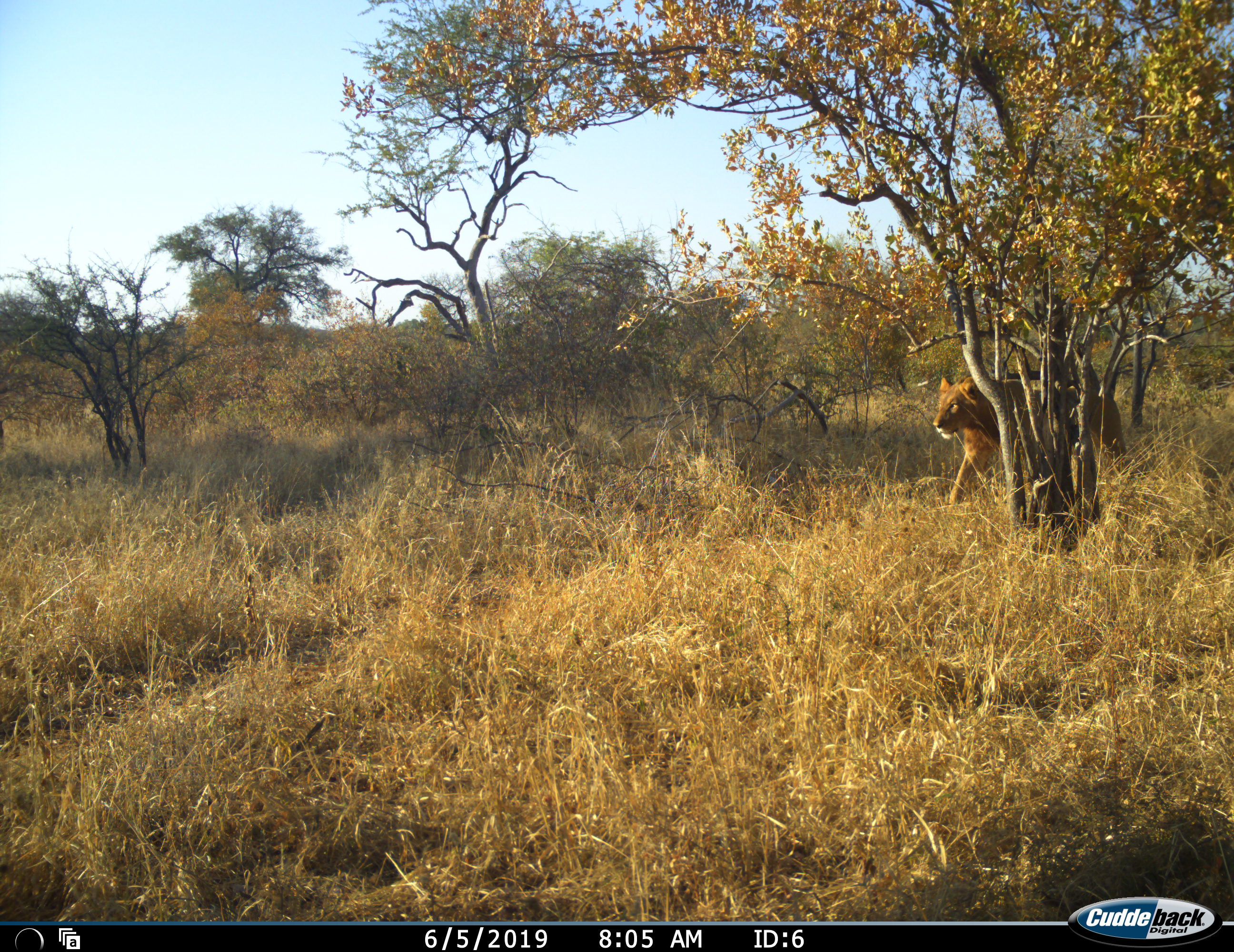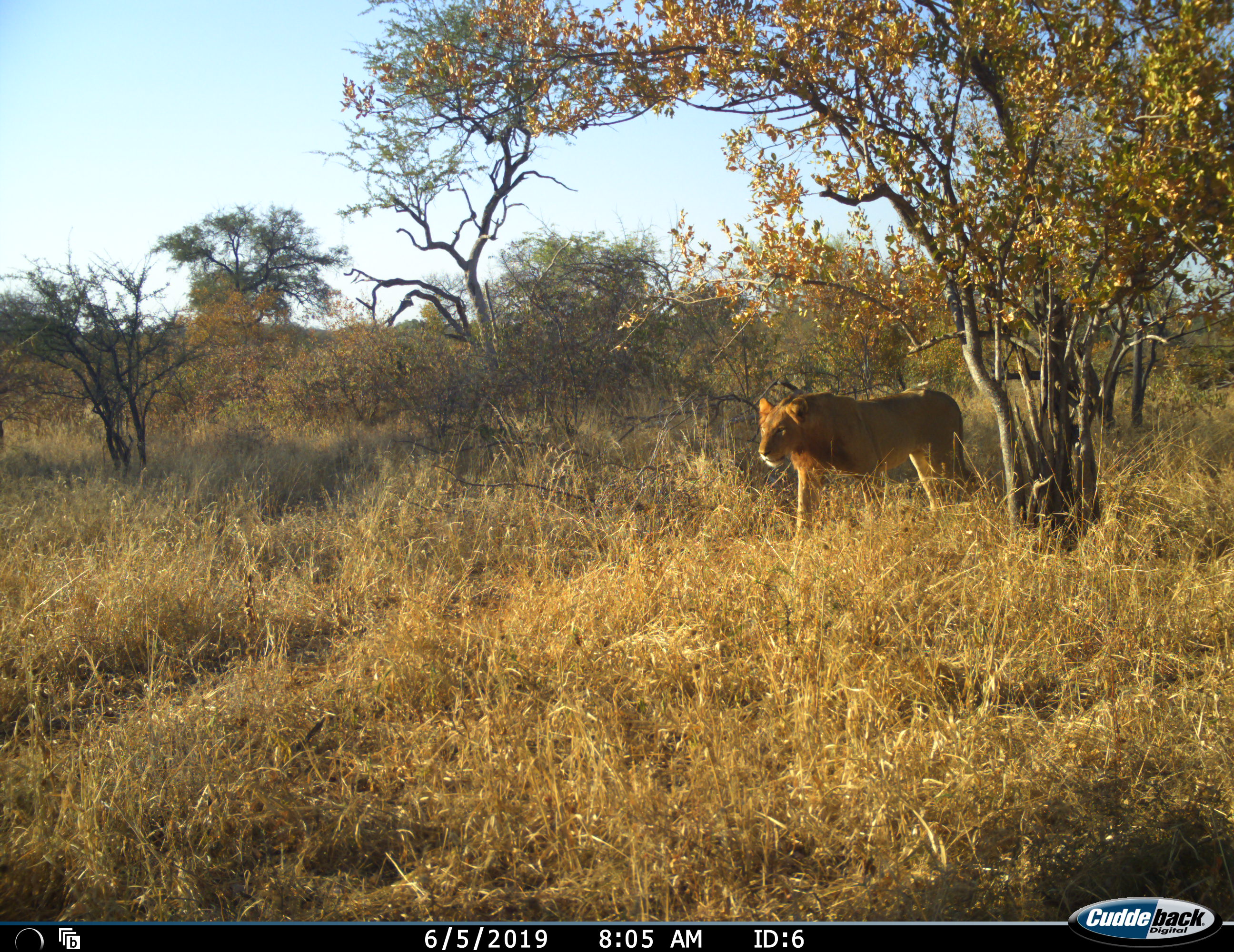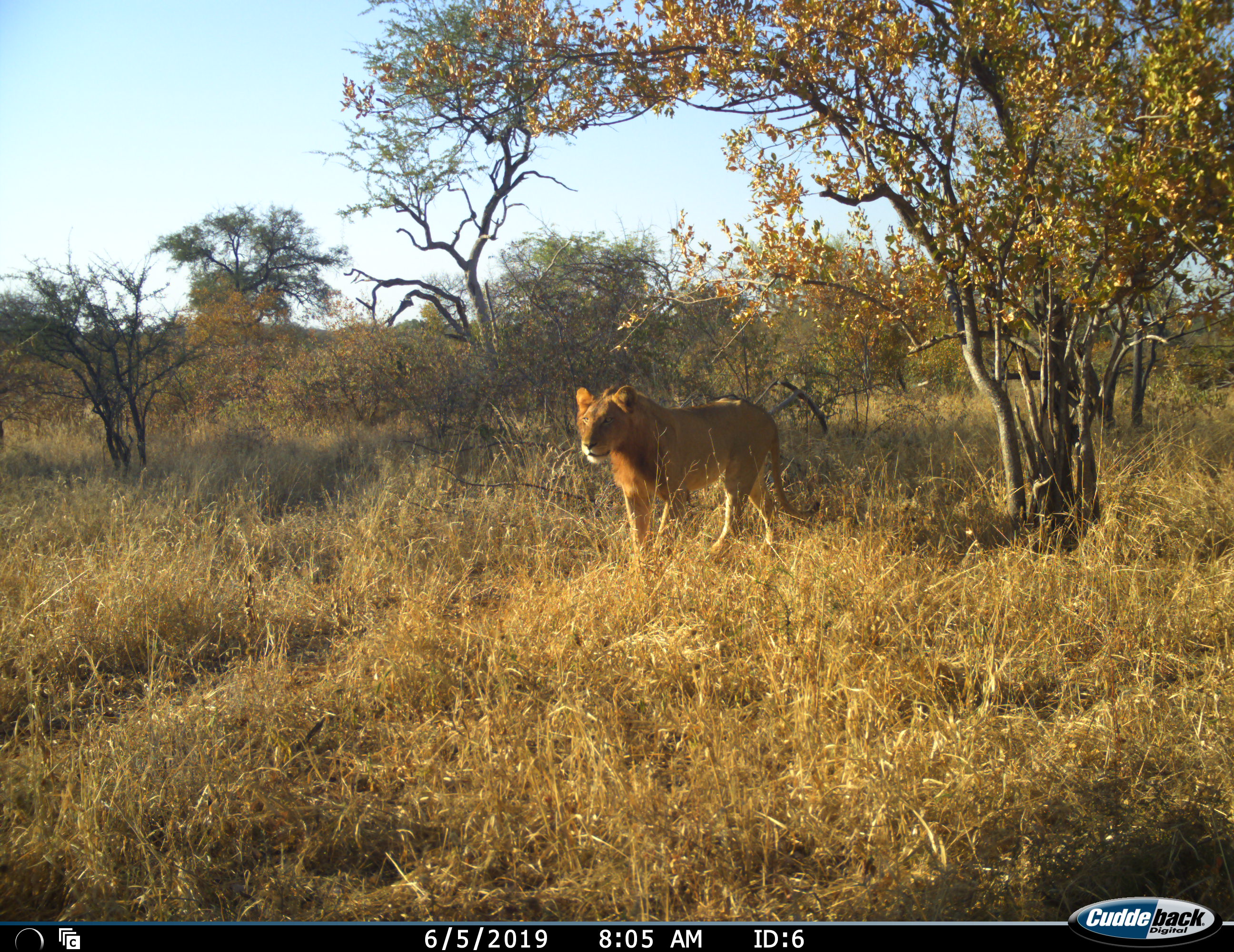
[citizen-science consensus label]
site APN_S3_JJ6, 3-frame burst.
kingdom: Animalia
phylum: Chordata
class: Mammalia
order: Carnivora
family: Felidae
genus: Panthera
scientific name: Panthera leo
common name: lion female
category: lionfemale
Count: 1.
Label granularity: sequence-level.